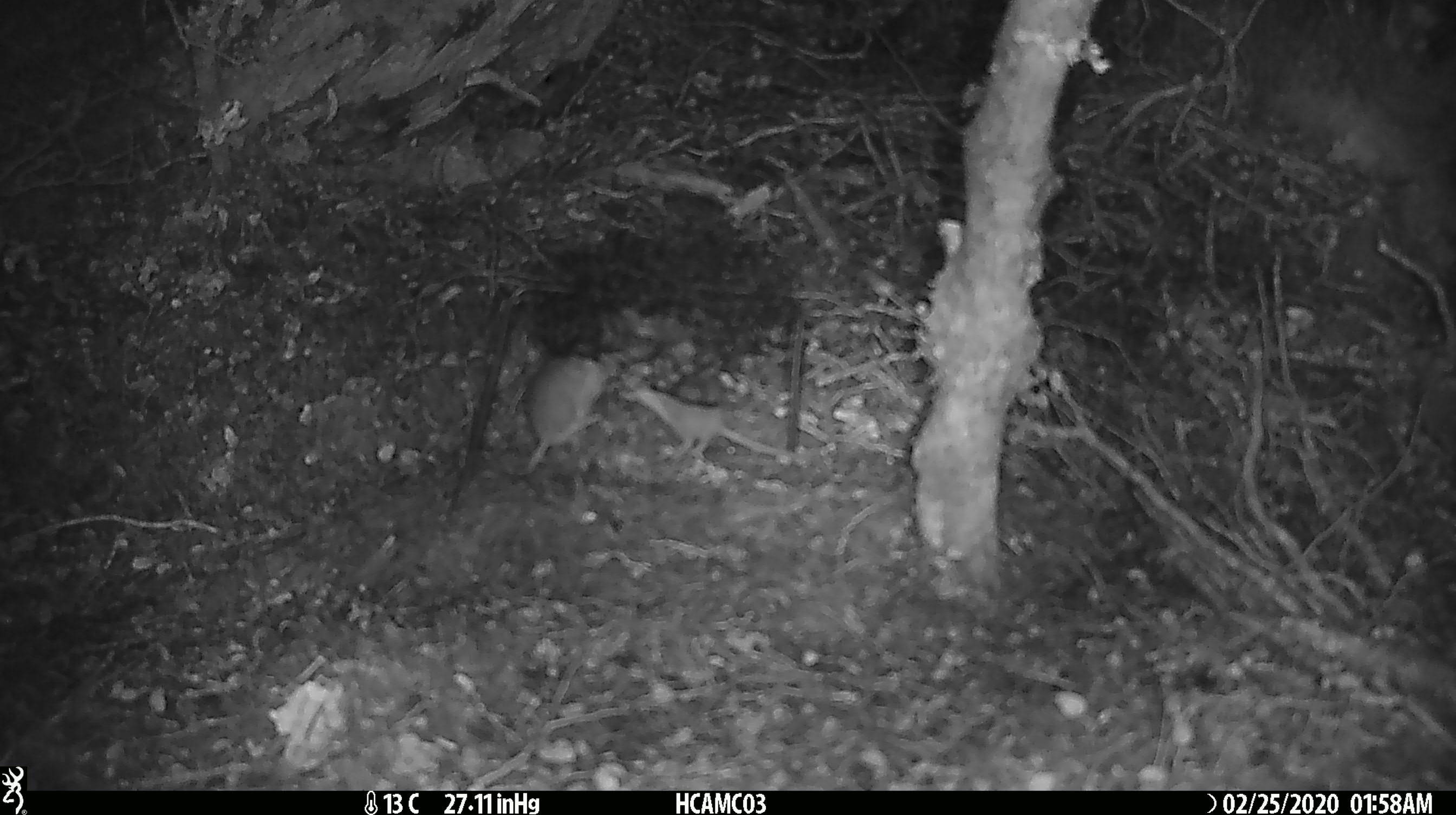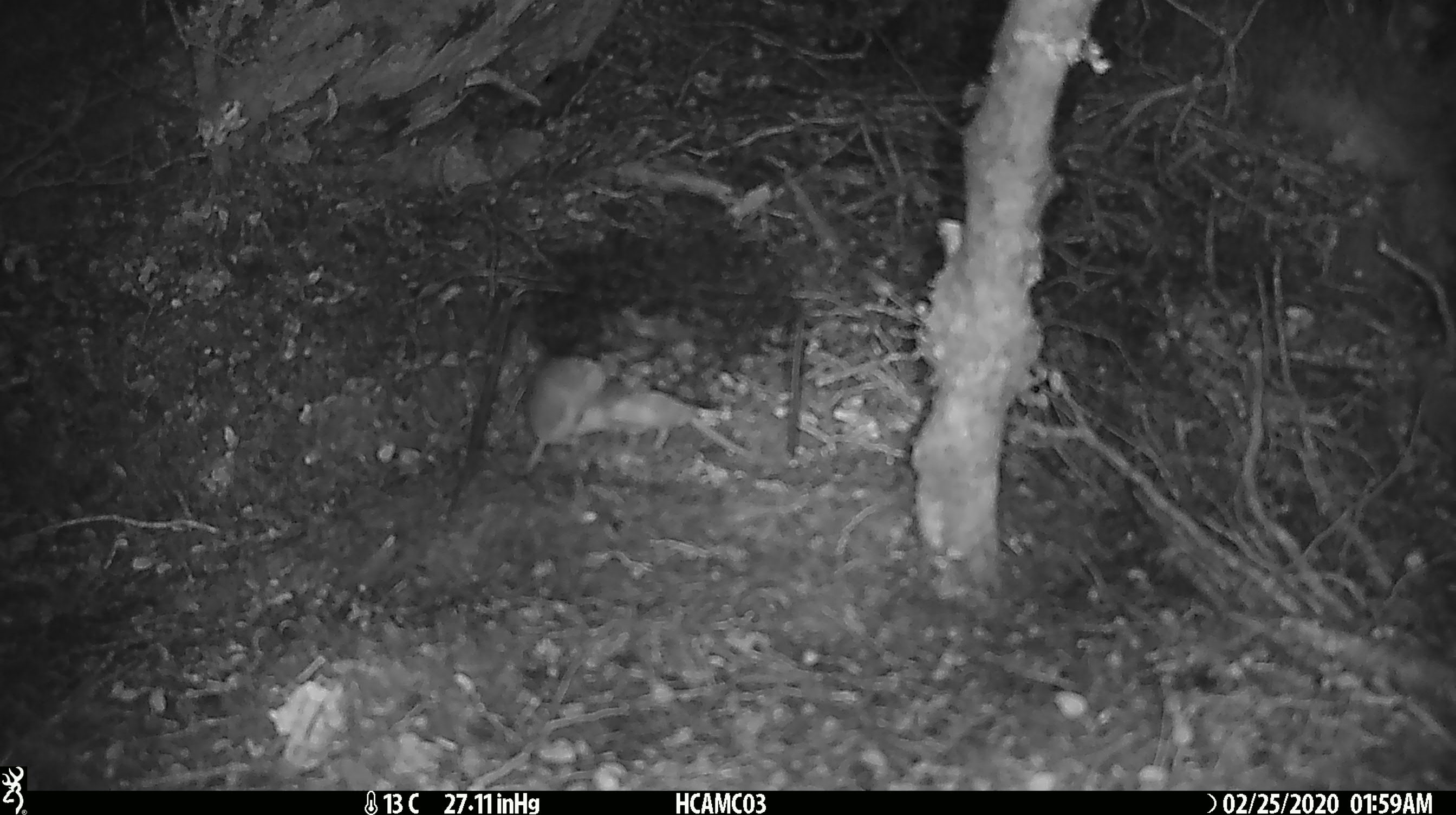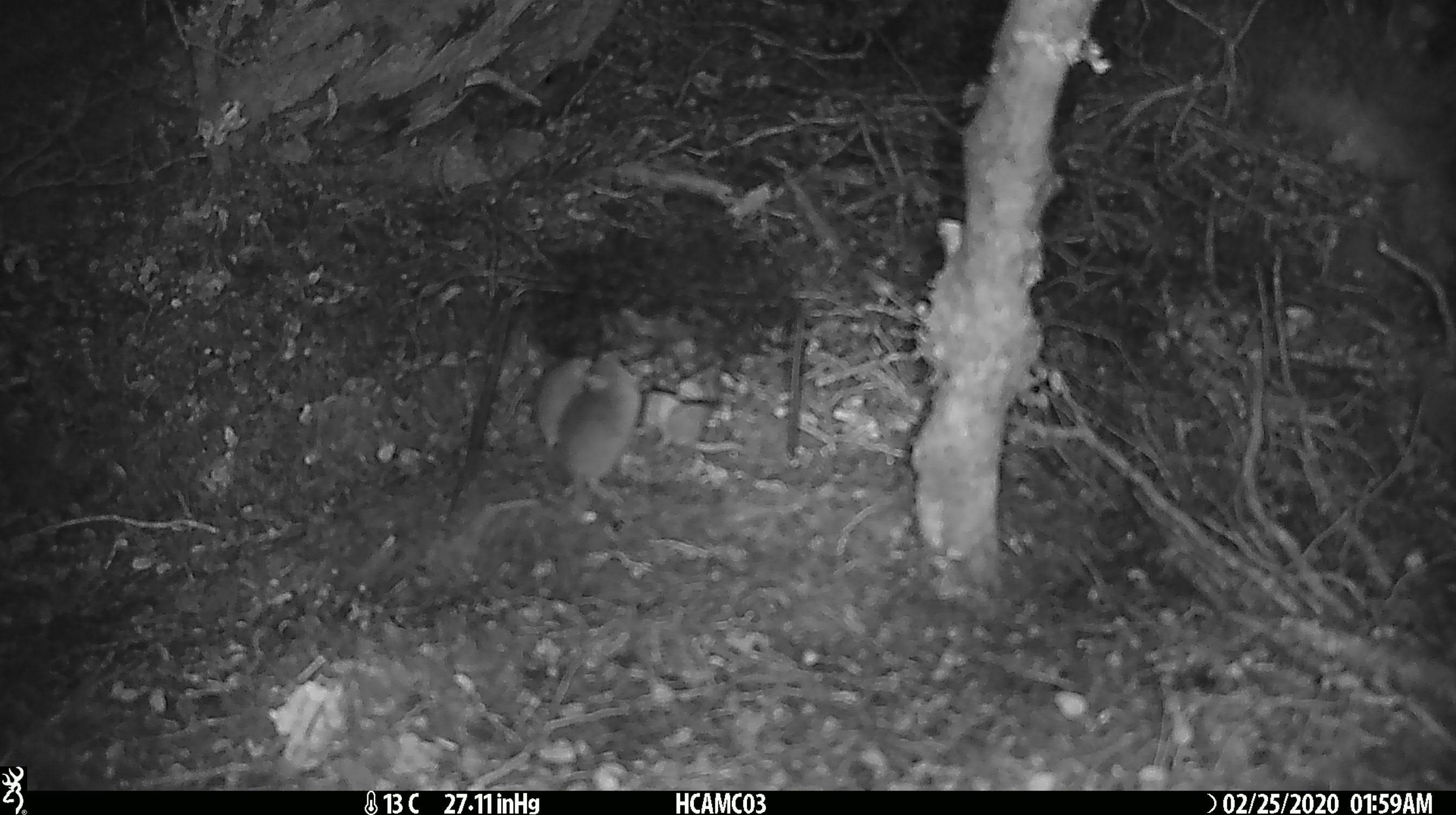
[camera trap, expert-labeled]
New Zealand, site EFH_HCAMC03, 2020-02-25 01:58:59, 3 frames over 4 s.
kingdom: Animalia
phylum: Chordata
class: Mammalia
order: Rodentia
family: Muridae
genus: Mus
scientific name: Mus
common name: mouse